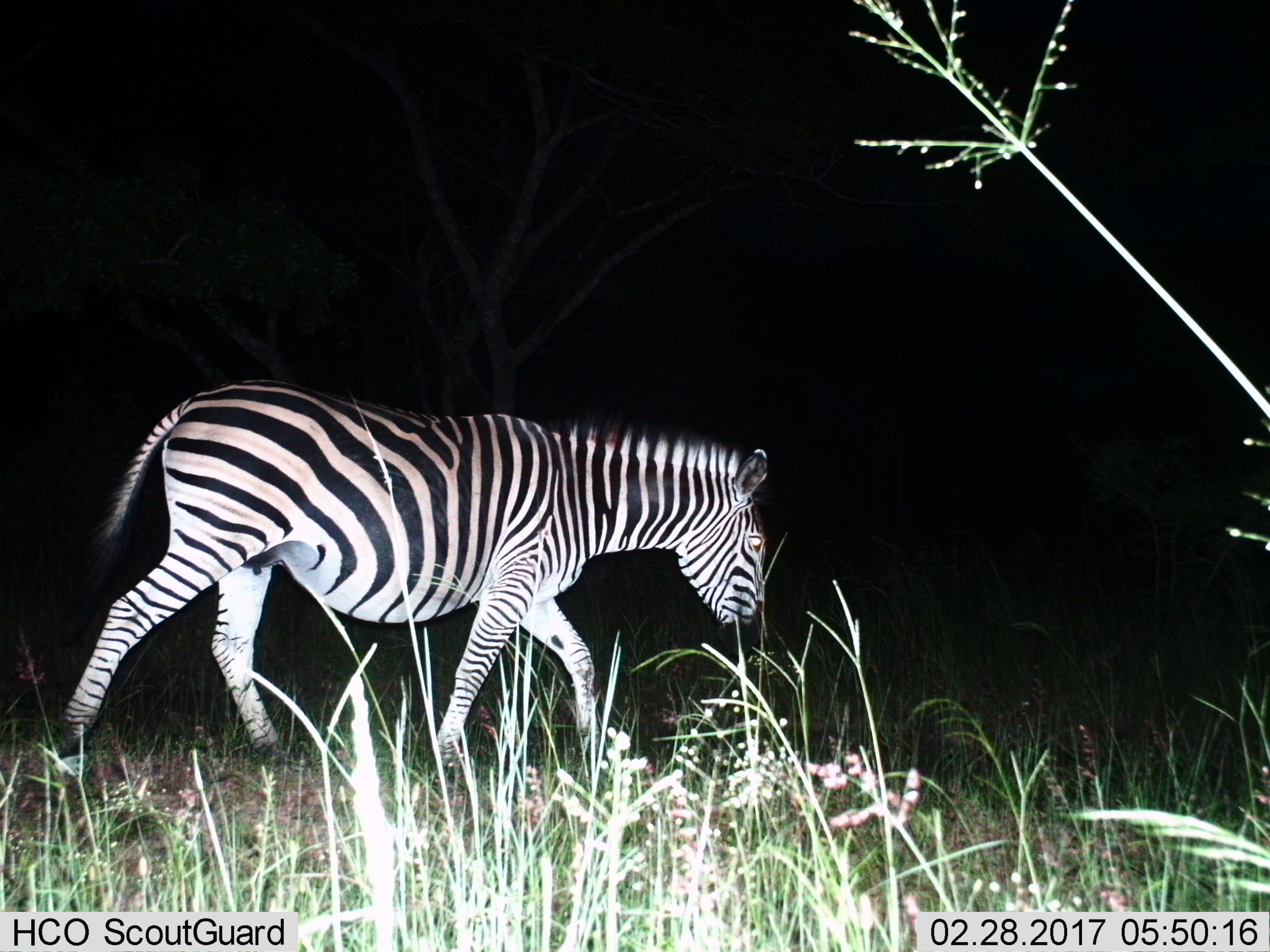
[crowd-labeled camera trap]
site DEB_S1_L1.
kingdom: Animalia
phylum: Chordata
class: Mammalia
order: Perissodactyla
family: Equidae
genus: Equus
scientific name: Equus quagga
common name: plains zebra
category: zebraplains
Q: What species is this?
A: Zebraplains (plains zebra) (Equus quagga).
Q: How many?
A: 1.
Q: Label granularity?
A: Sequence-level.